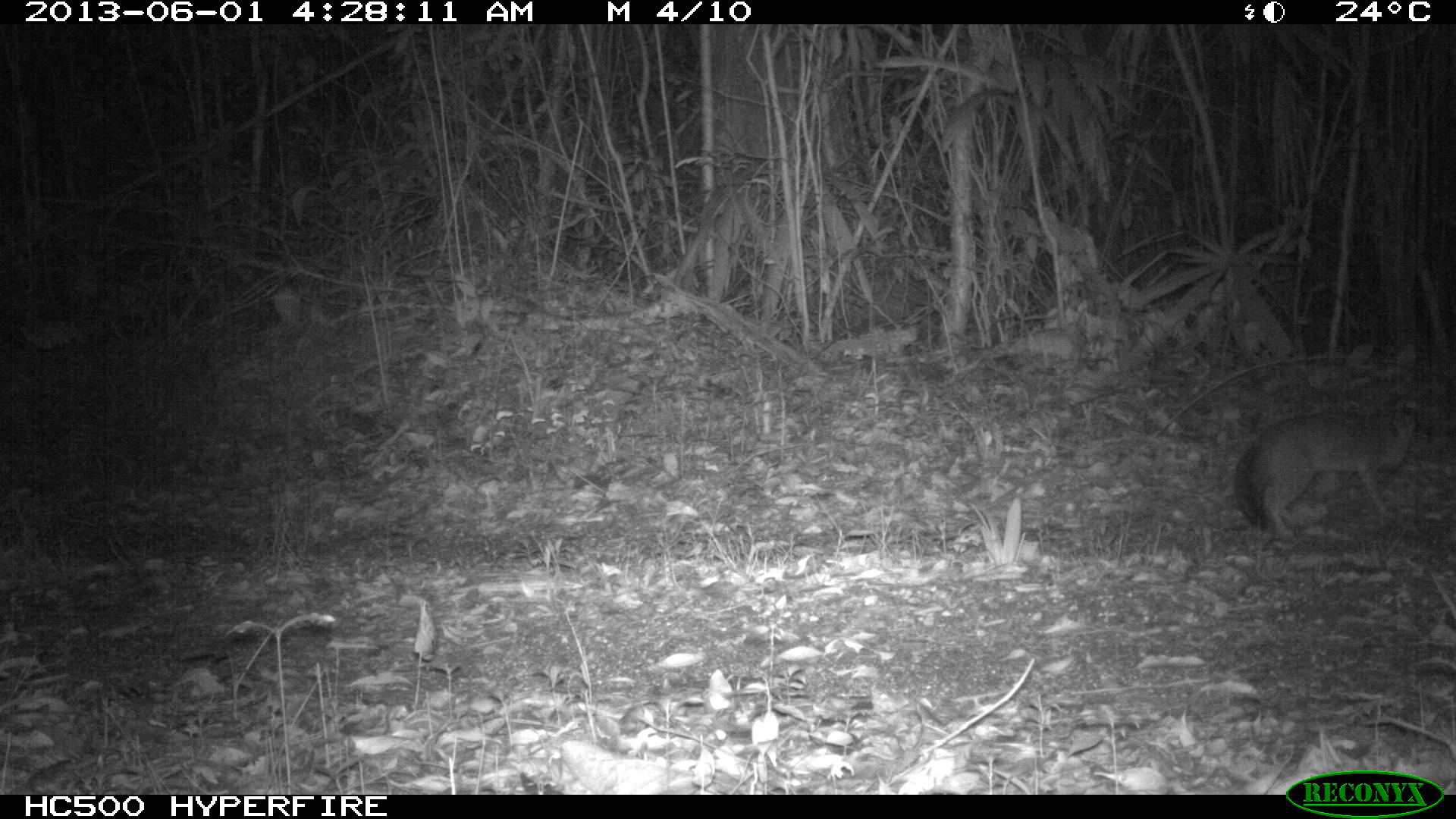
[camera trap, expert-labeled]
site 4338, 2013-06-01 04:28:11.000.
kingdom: Animalia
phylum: Chordata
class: Mammalia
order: Carnivora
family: Canidae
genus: Urocyon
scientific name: Urocyon cinereoargenteus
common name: gray fox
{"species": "Urocyon cinereoargenteus (gray fox)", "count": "1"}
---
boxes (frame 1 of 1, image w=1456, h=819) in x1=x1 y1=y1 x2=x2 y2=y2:
urocyon cinereoargenteus: x1=1232 y1=396 x2=1418 y2=540